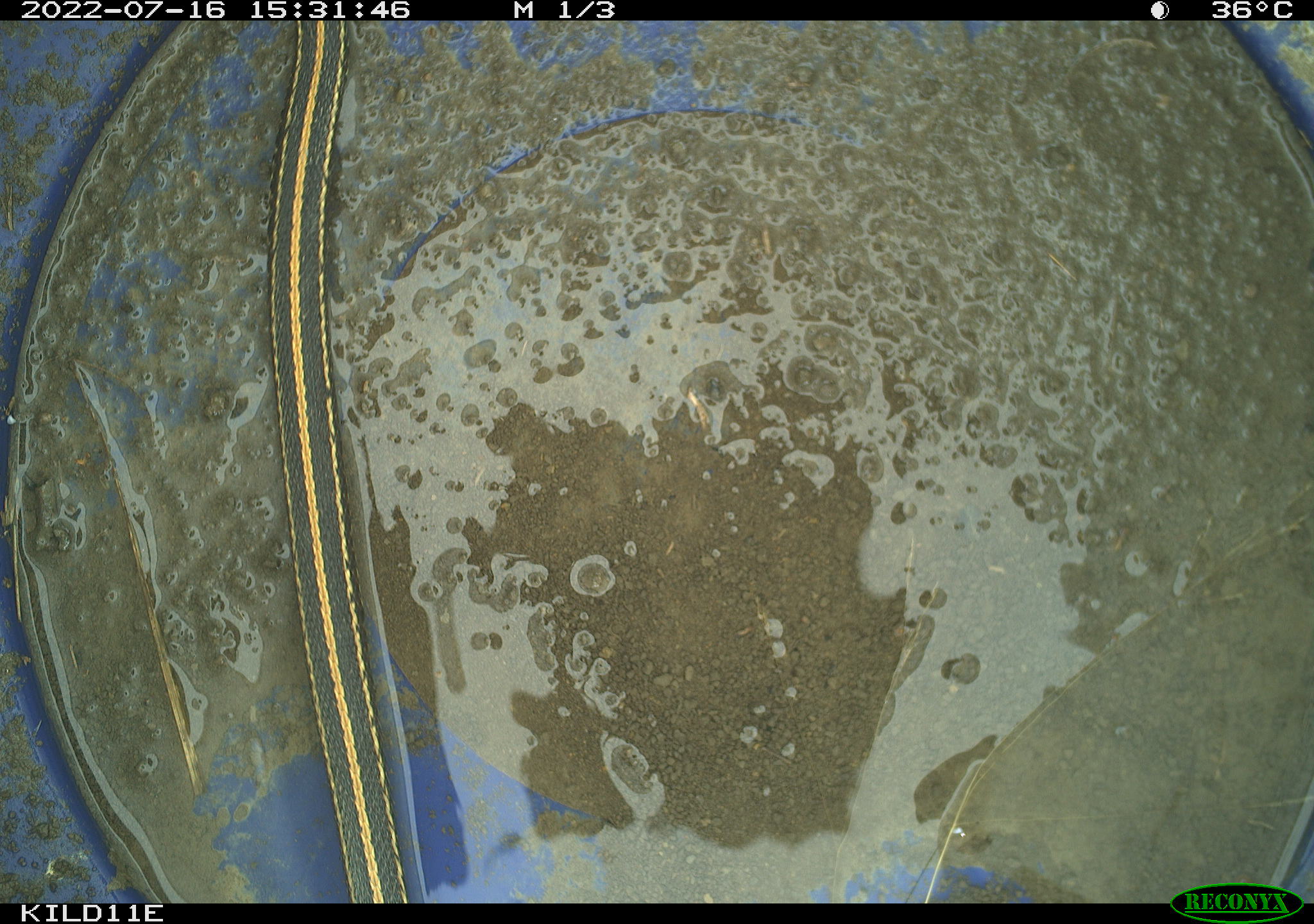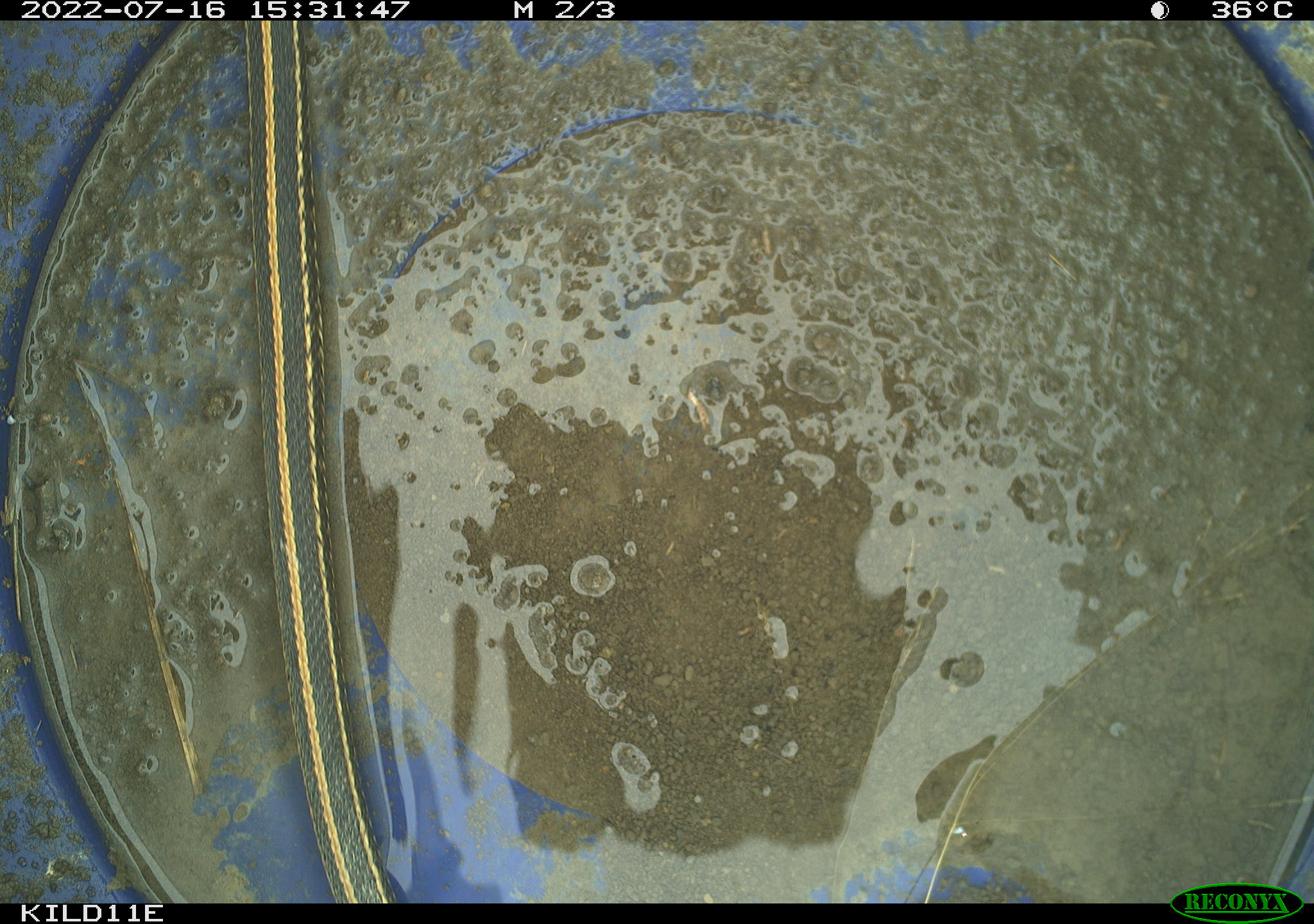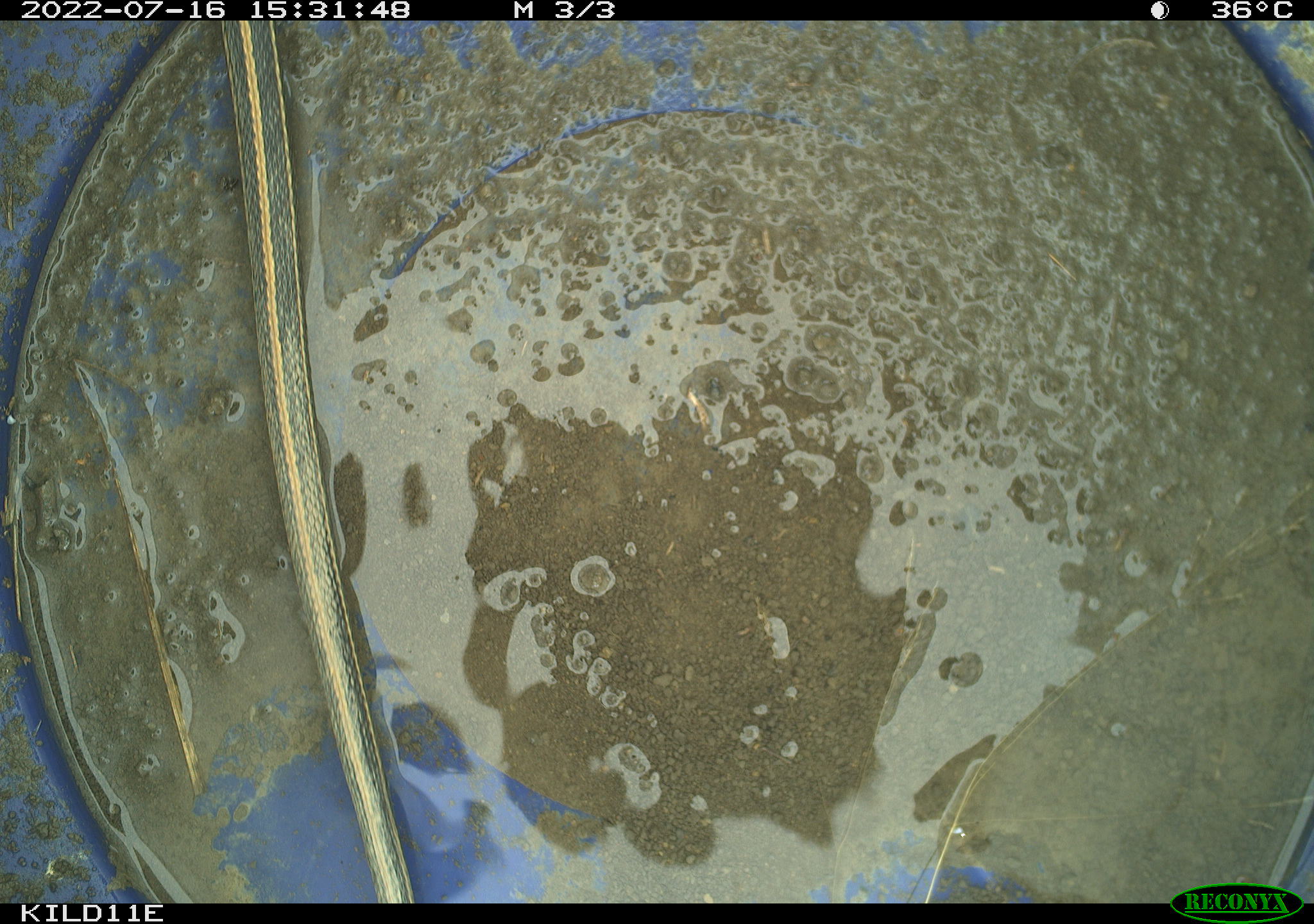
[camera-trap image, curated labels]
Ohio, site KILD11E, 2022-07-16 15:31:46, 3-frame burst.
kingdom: Animalia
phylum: Chordata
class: Reptilia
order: Squamata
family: Colubridae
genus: Thamnophis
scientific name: Thamnophis radix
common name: plains gartersnake